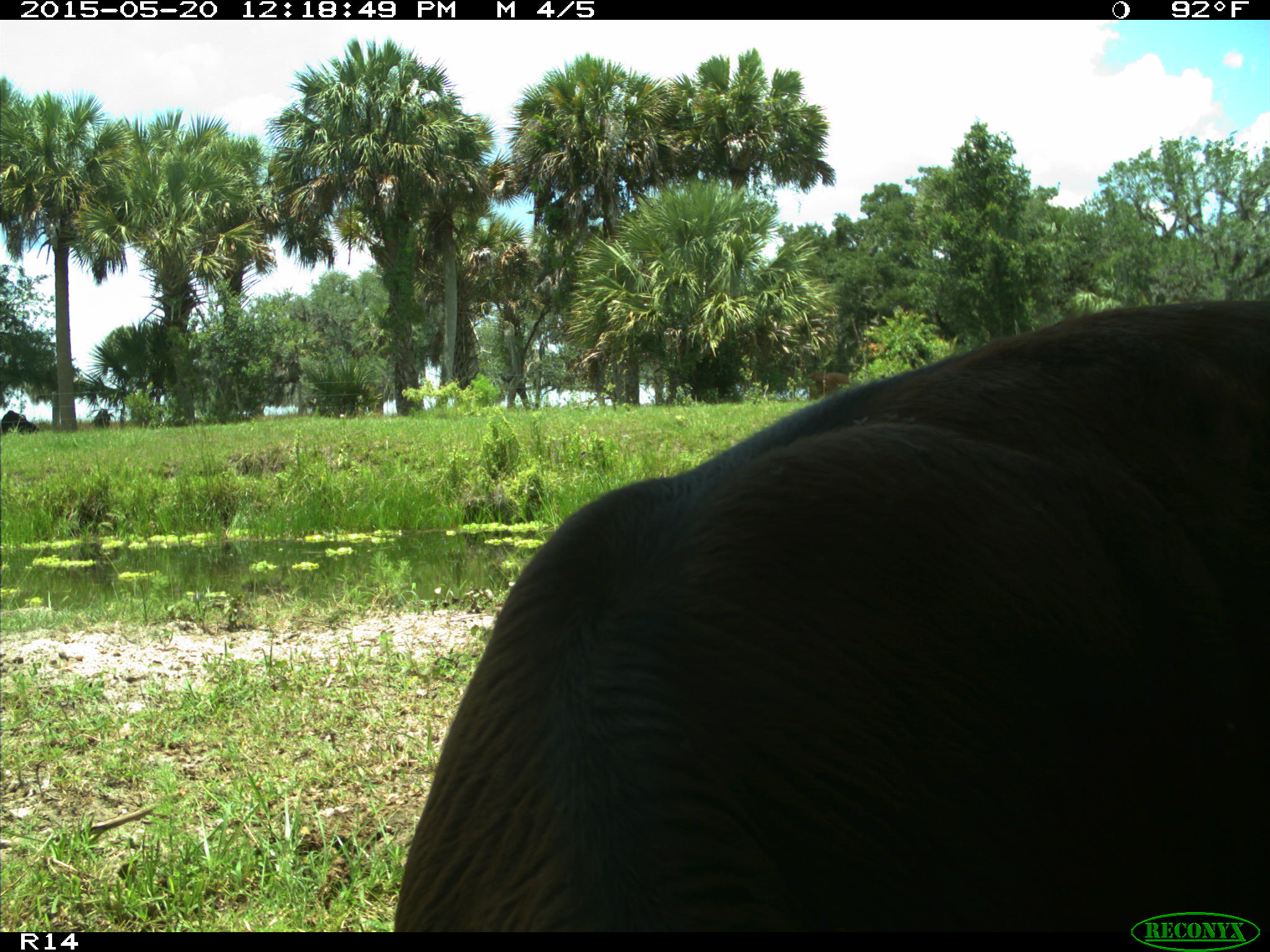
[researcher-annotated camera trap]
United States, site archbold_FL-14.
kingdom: Animalia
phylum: Chordata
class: Mammalia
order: Artiodactyla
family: Bovidae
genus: Bos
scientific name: Bos taurus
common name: domestic cow